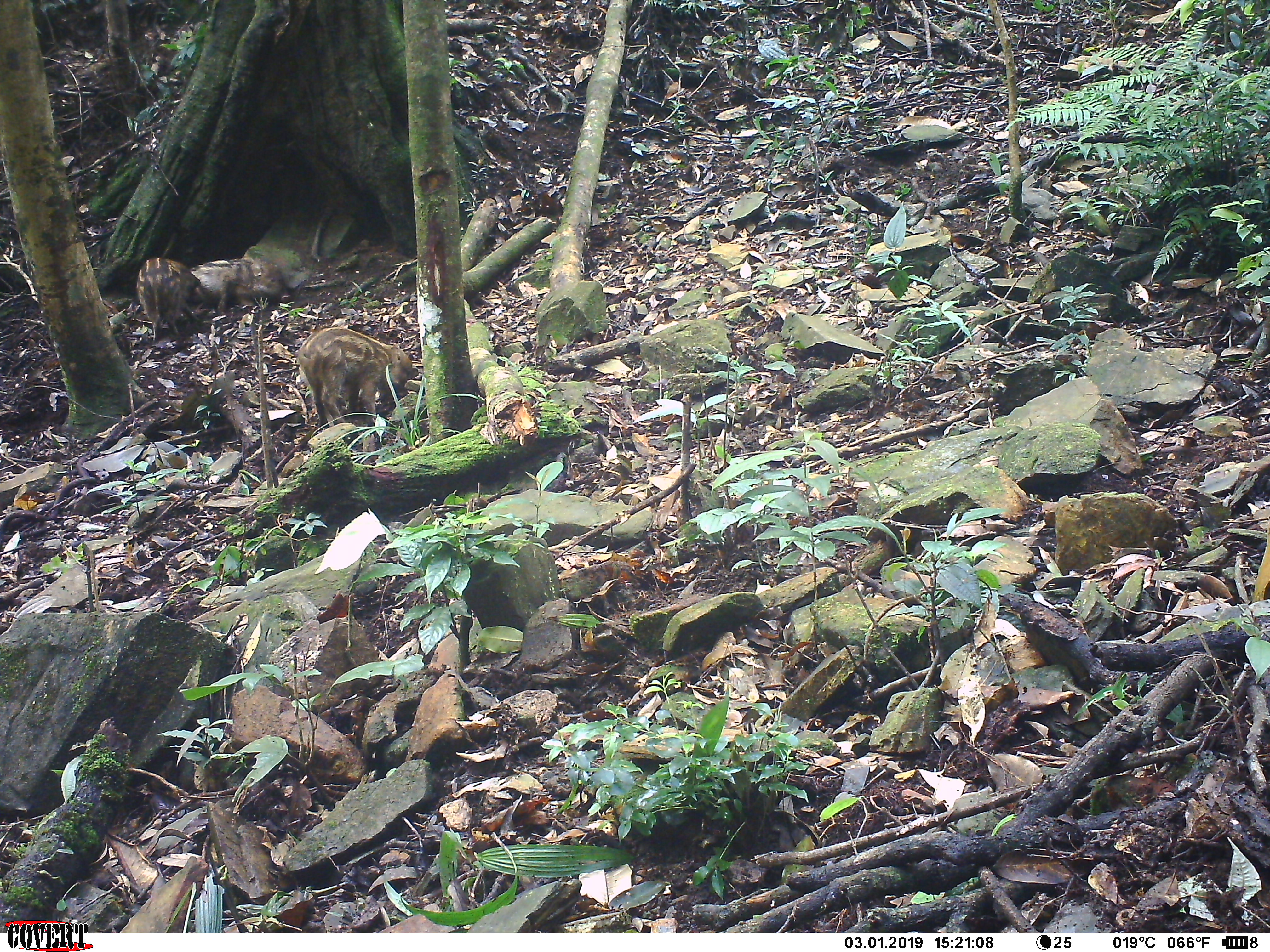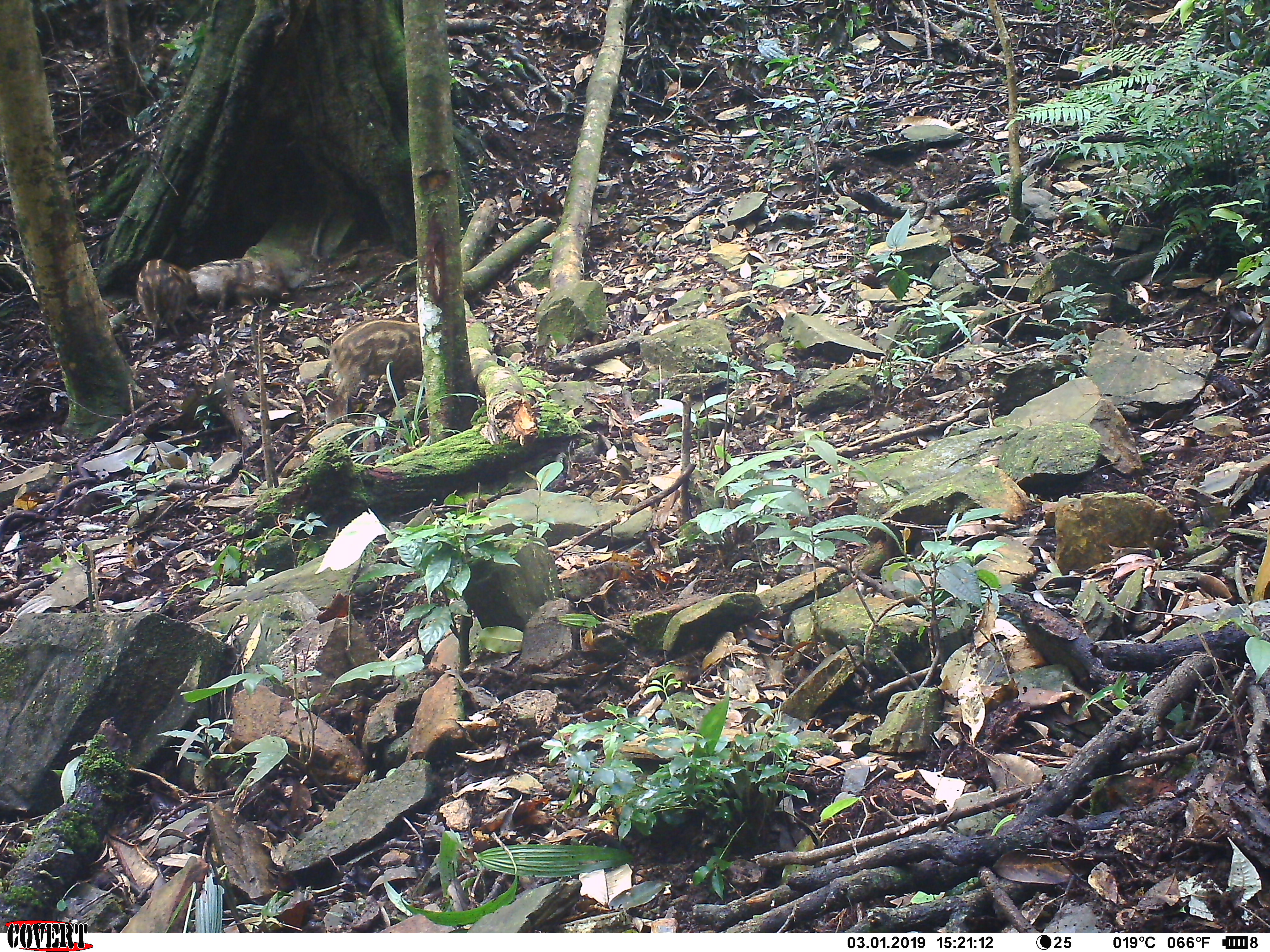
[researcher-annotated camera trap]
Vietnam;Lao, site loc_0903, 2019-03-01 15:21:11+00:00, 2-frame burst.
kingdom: Animalia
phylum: Chordata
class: Mammalia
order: Artiodactyla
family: Suidae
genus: Sus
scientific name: Sus scrofa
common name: eurasian wild pig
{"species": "eurasian wild pig (Sus scrofa)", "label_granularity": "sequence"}